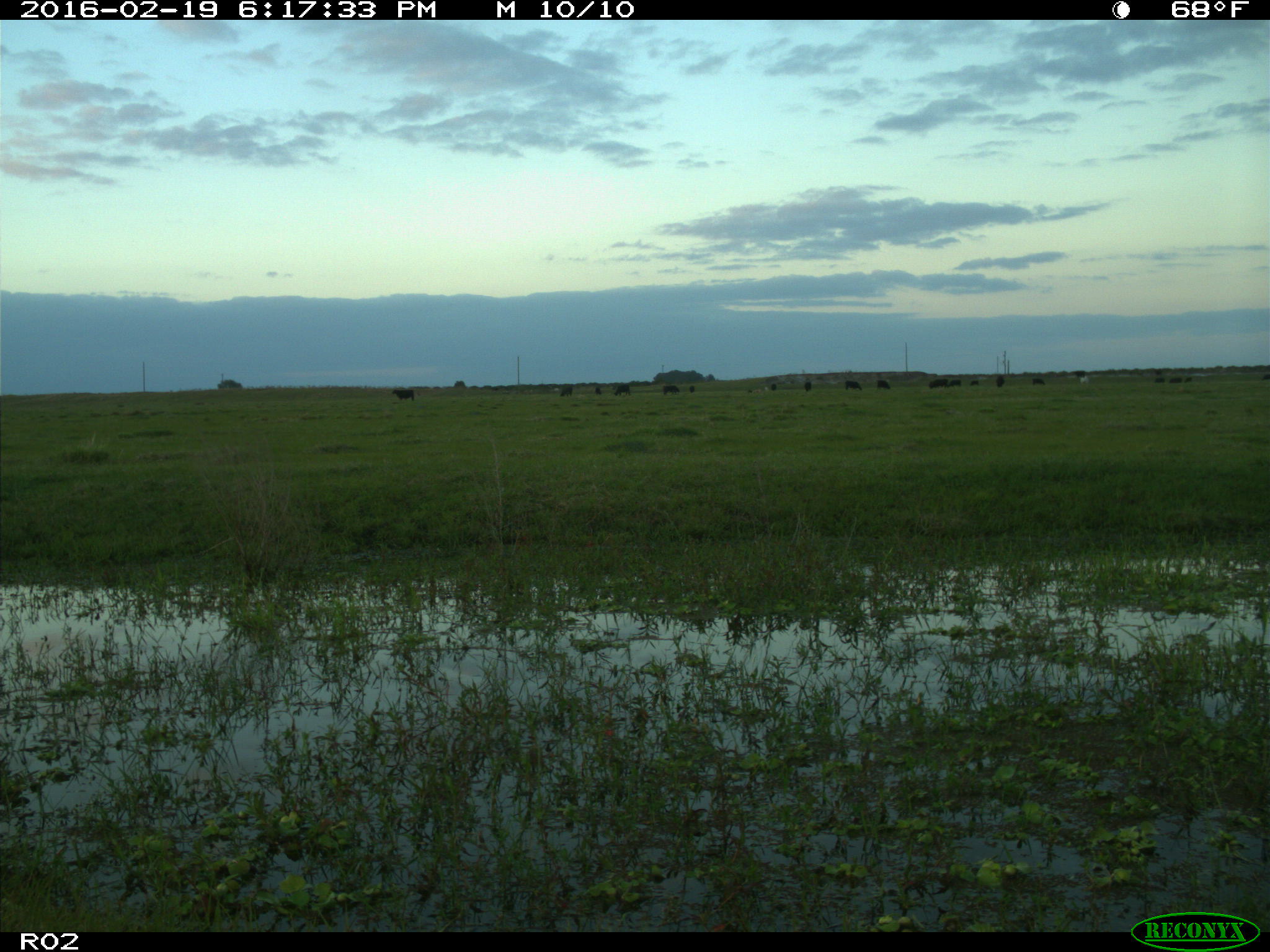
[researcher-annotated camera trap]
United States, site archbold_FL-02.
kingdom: Animalia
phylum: Chordata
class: Mammalia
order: Artiodactyla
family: Bovidae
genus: Bos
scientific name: Bos taurus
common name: domestic cow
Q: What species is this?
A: Bos taurus (domestic cow).